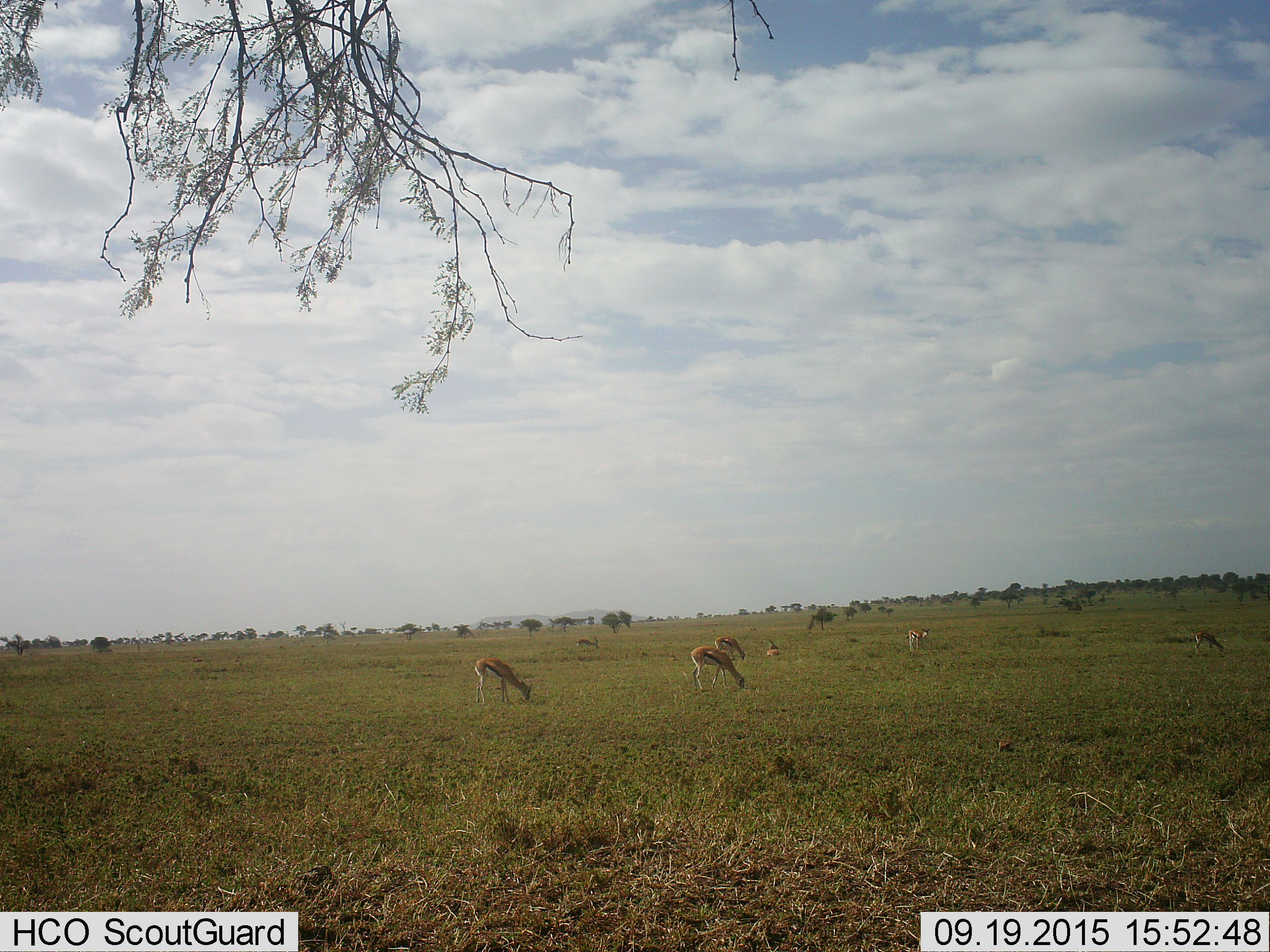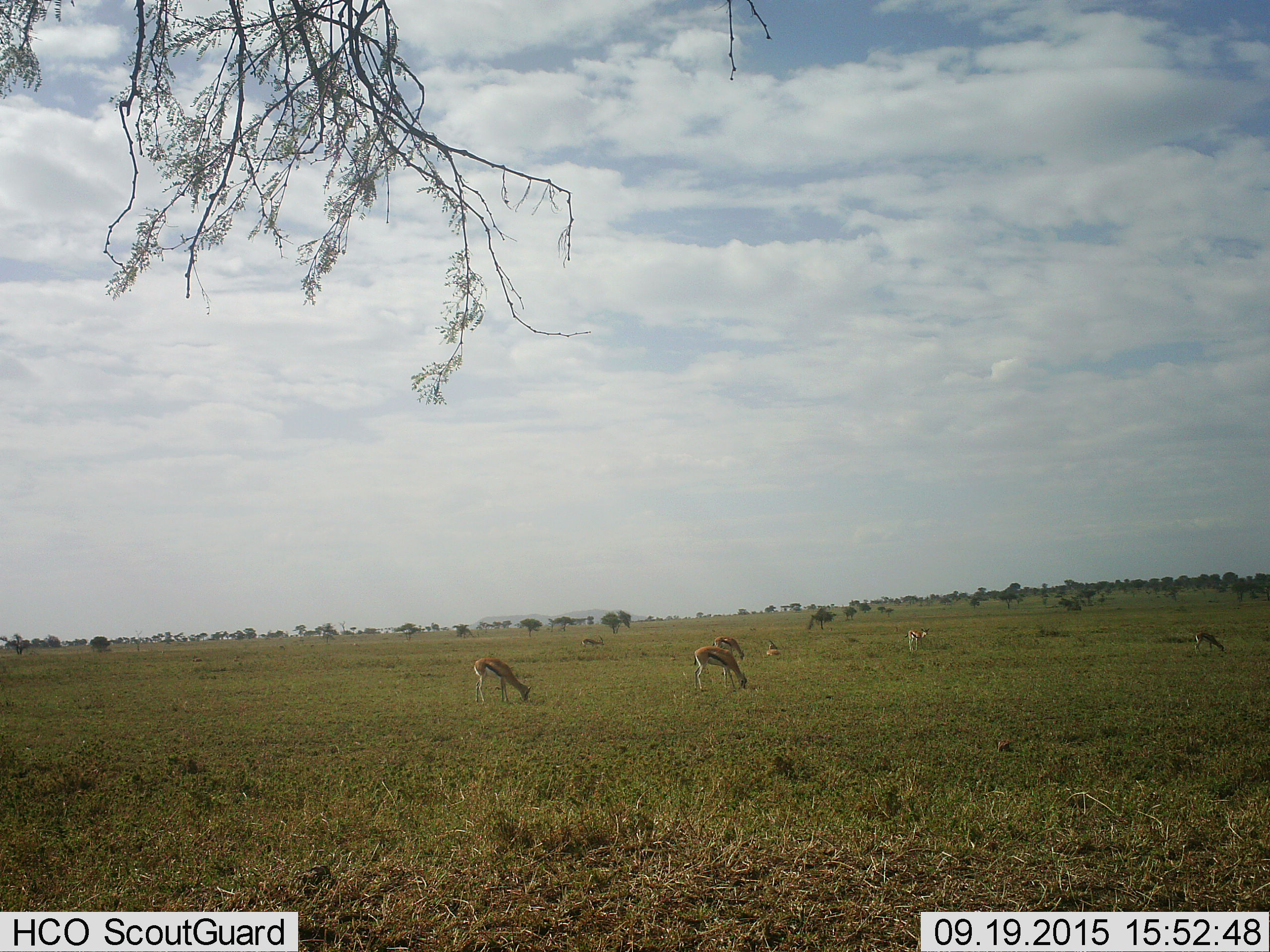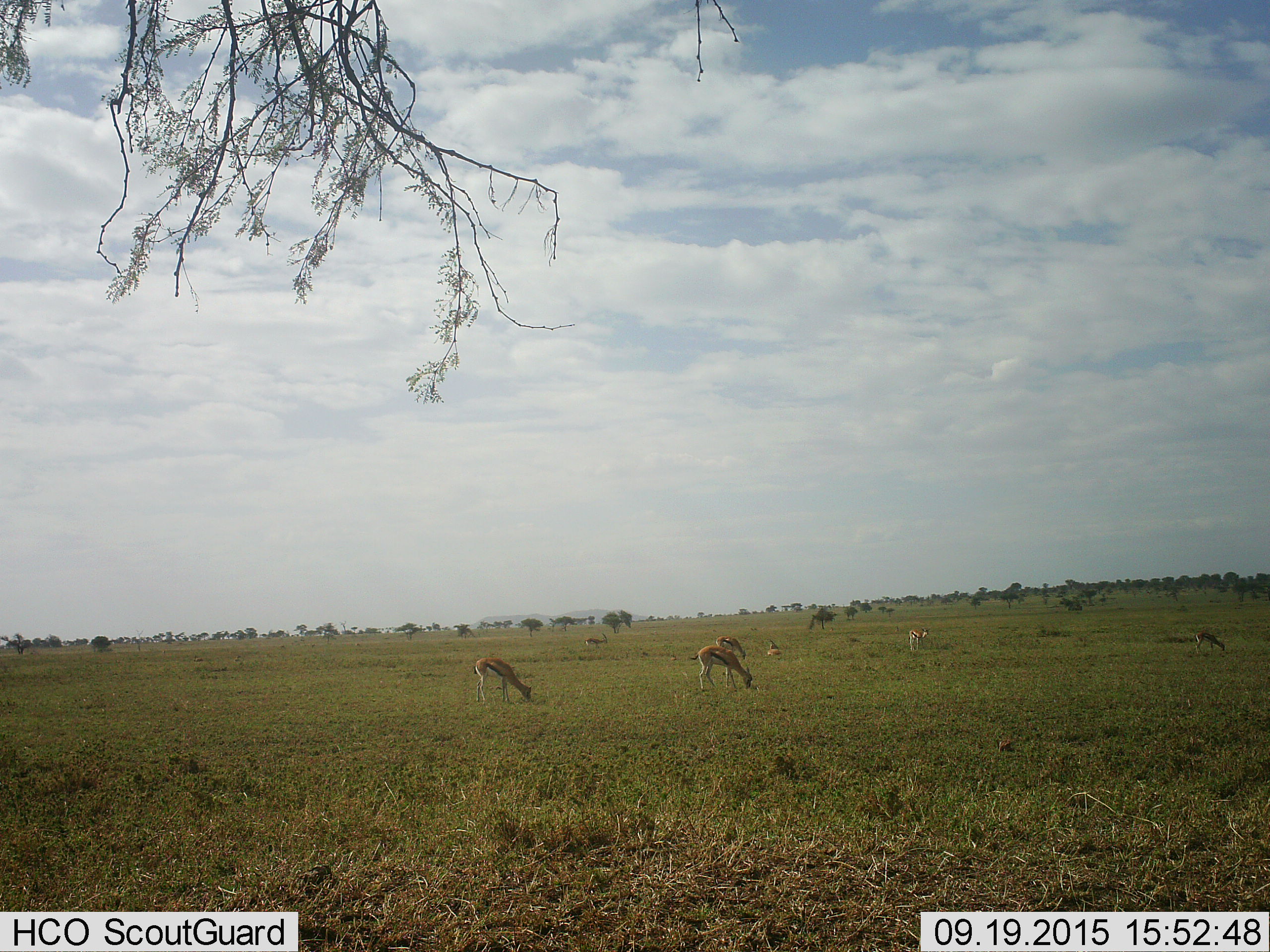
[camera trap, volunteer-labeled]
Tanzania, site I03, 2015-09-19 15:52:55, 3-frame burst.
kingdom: Animalia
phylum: Chordata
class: Mammalia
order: Artiodactyla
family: Bovidae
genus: Eudorcas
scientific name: Eudorcas thomsonii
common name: thomson's gazelle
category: gazellethomsons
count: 7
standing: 50%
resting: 50%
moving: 20%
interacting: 0%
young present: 0%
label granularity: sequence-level